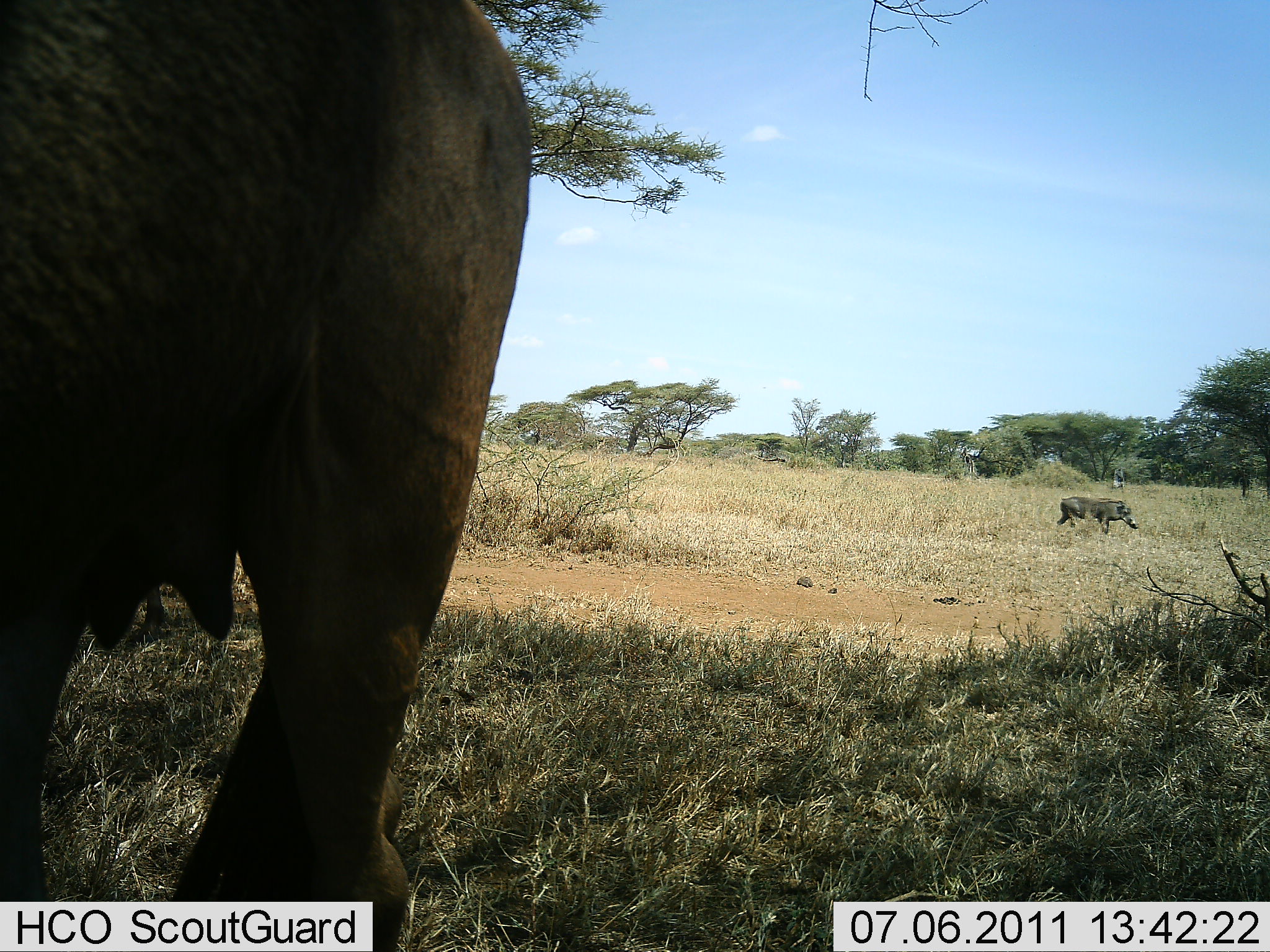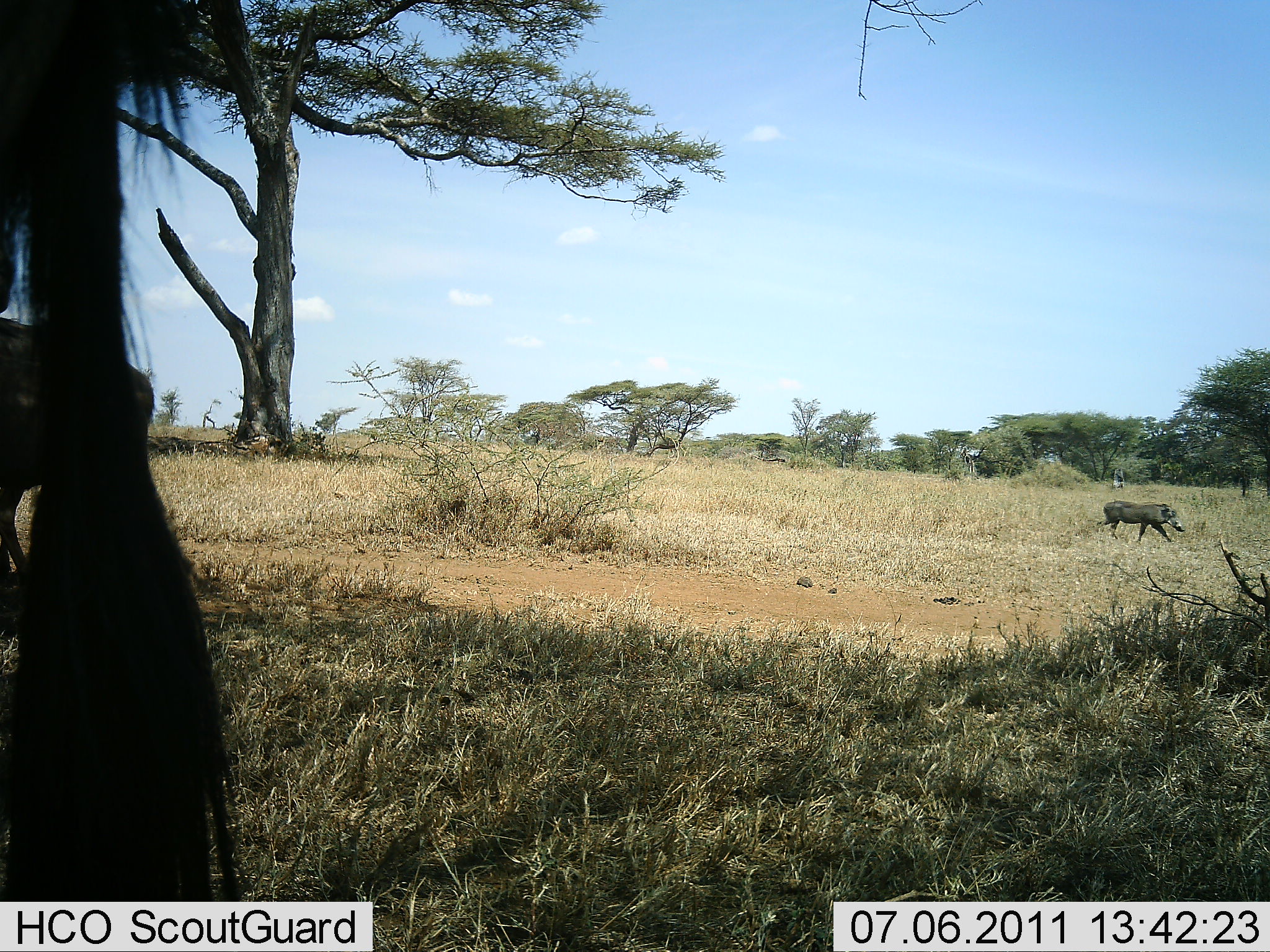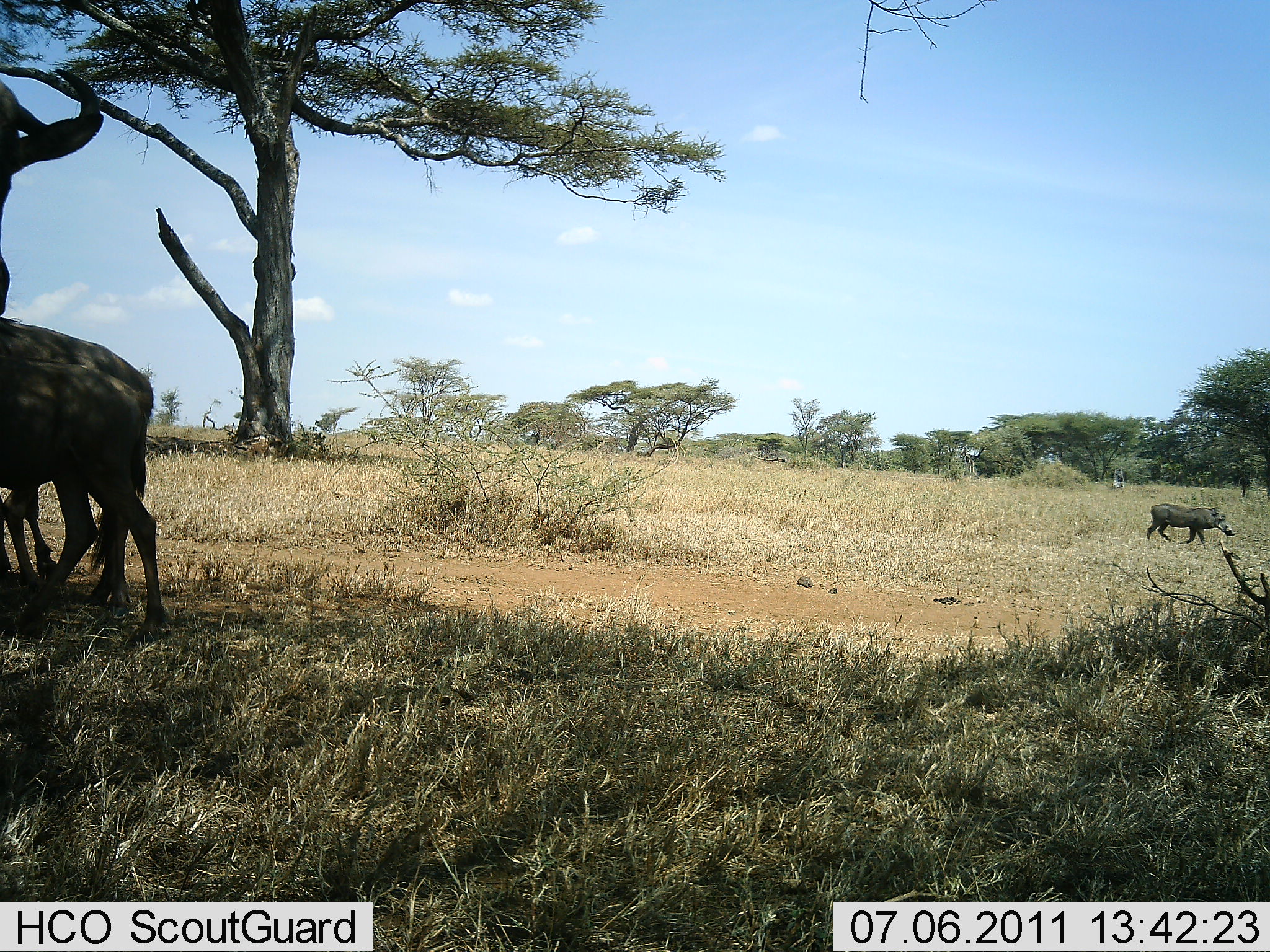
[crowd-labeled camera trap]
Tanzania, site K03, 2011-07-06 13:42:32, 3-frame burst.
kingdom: Animalia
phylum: Chordata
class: Mammalia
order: Artiodactyla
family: Suidae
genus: Phacochoerus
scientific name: Phacochoerus africanus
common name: warthog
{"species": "warthog (Phacochoerus africanus)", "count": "1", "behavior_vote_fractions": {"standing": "0%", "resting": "0%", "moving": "100%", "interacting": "0%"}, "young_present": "0%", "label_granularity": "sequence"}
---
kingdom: Animalia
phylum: Chordata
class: Mammalia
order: Artiodactyla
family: Bovidae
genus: Connochaetes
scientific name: Connochaetes taurinus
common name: blue wildebeest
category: wildebeest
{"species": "wildebeest (blue wildebeest) (Connochaetes taurinus)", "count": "3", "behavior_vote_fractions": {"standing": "94%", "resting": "6%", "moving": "41%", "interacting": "0%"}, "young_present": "12%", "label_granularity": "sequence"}